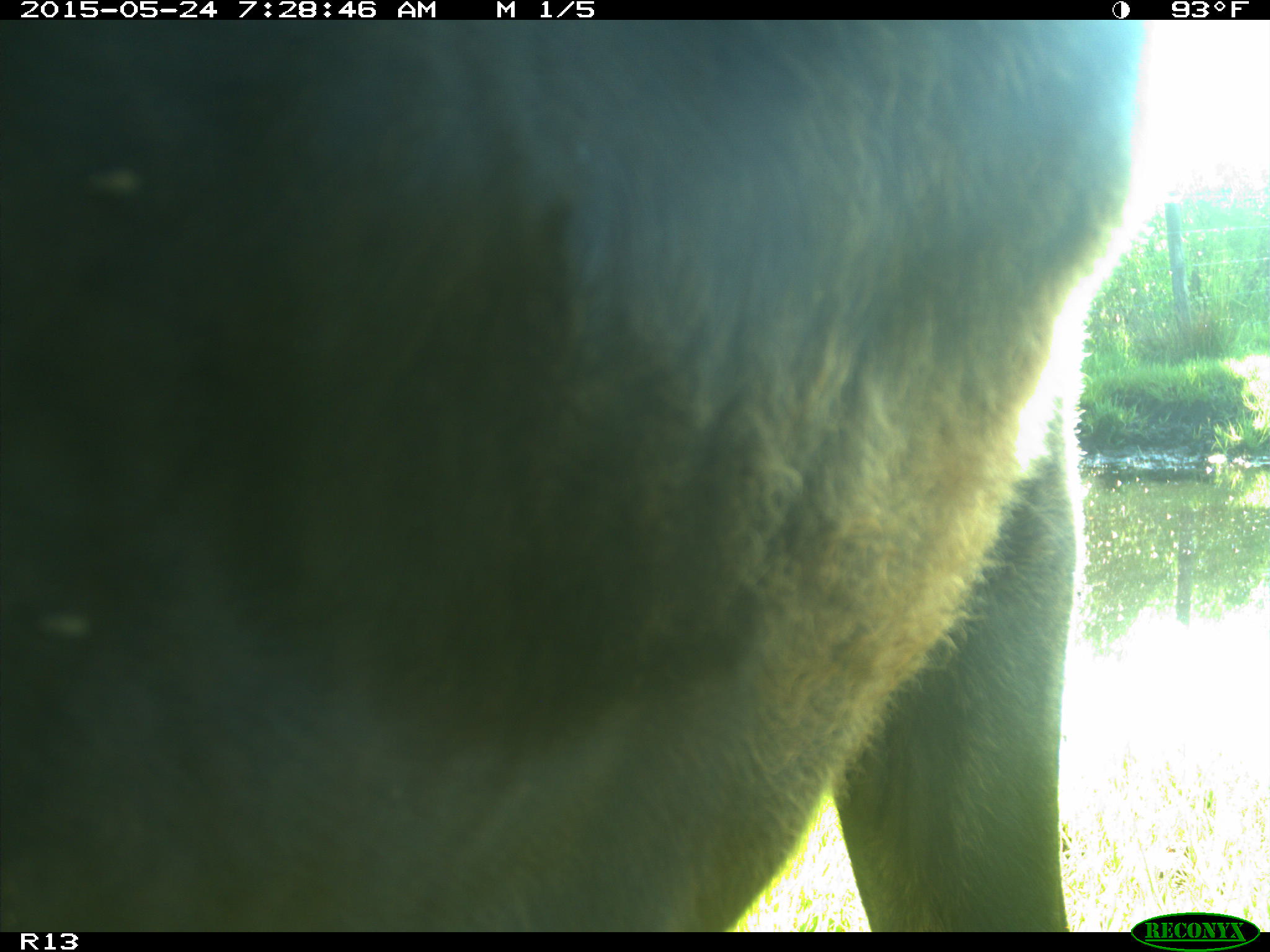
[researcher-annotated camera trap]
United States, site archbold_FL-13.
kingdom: Animalia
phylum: Chordata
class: Mammalia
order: Artiodactyla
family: Bovidae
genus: Bos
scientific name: Bos taurus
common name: domestic cow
Bos taurus (domestic cow).